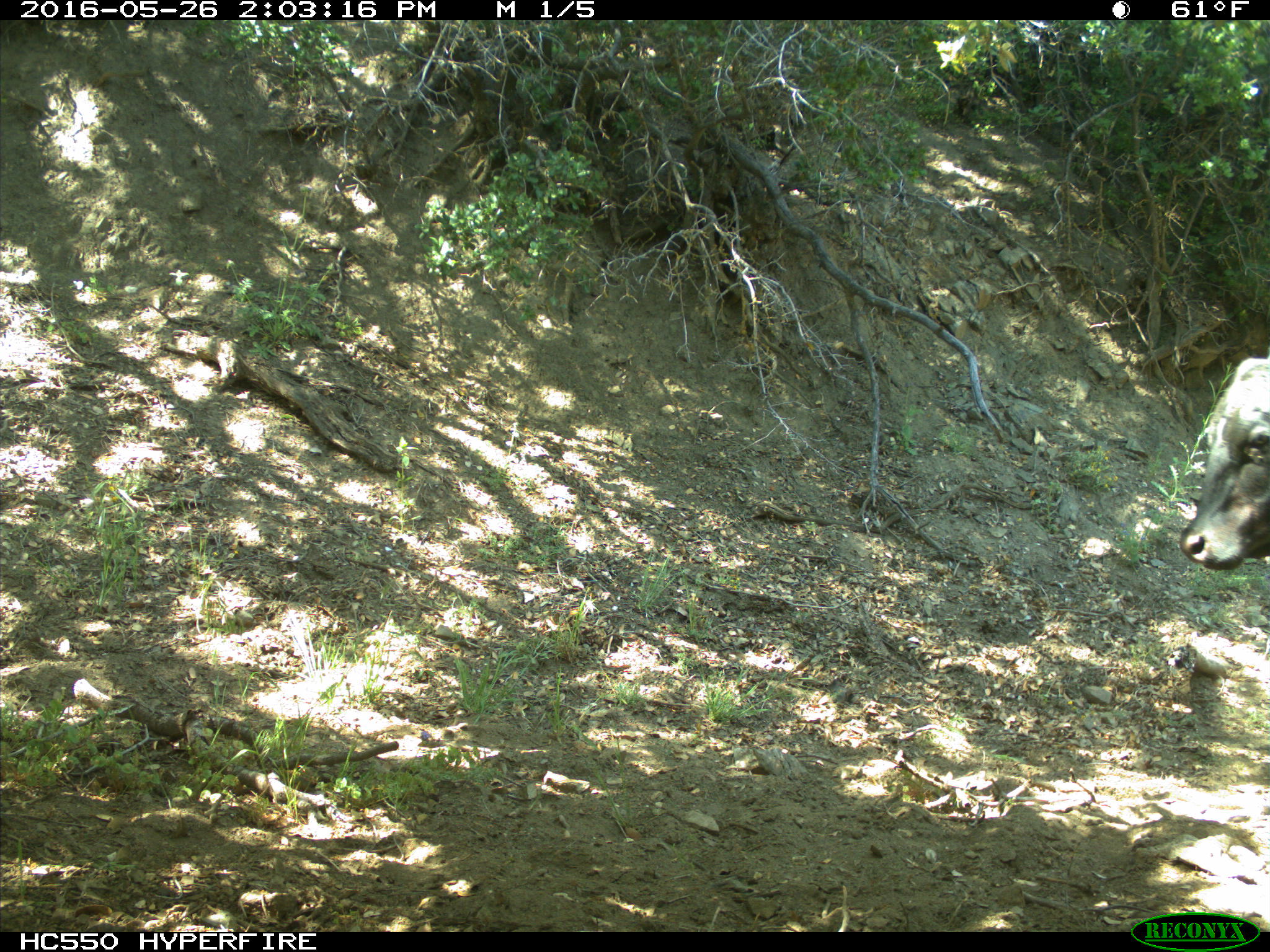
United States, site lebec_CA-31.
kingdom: Animalia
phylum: Chordata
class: Mammalia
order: Artiodactyla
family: Bovidae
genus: Bos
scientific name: Bos taurus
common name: domestic cow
Bos taurus (domestic cow).